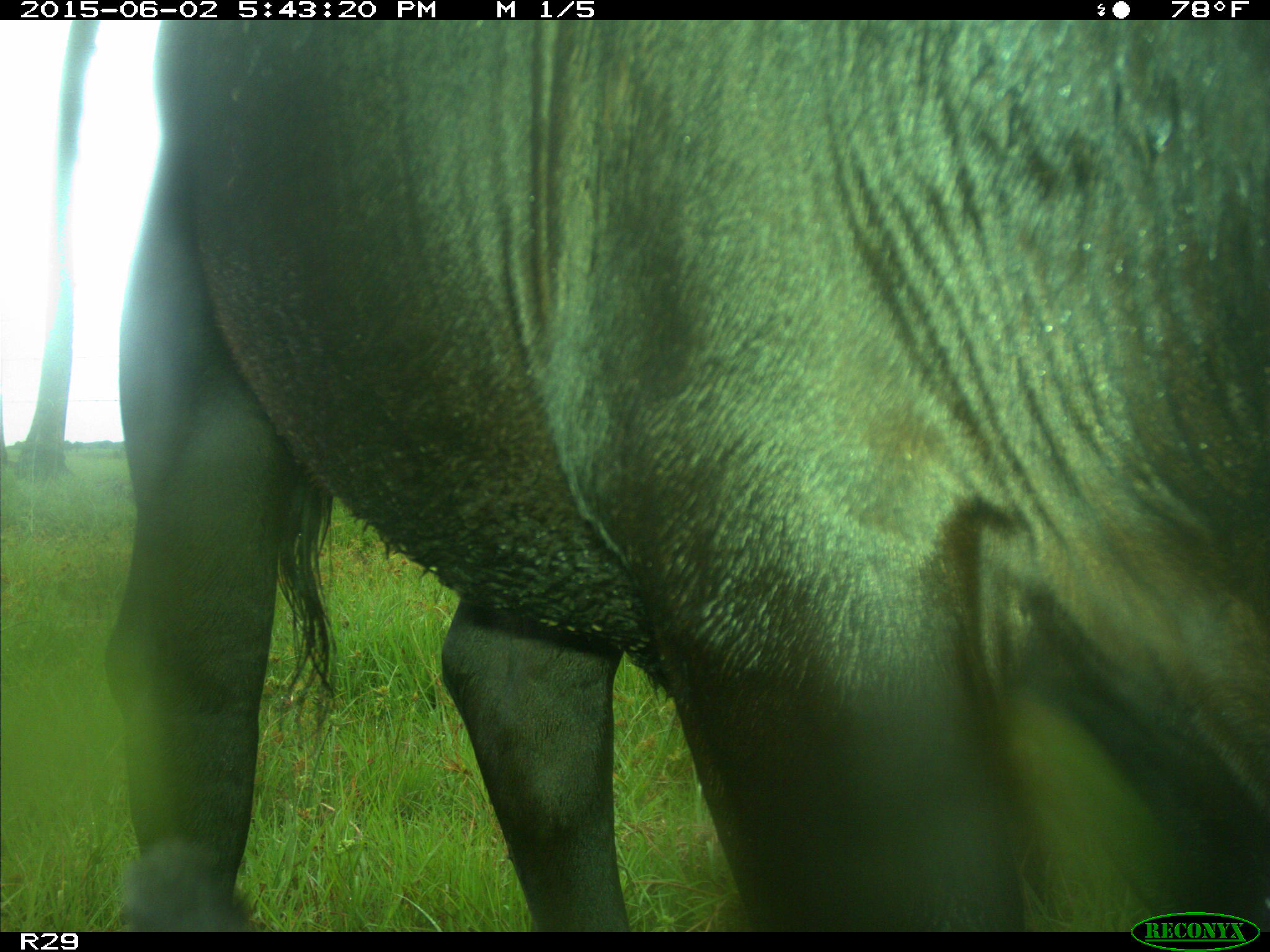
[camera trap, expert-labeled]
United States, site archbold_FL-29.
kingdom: Animalia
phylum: Chordata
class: Mammalia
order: Artiodactyla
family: Bovidae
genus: Bos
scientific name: Bos taurus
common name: domestic cow